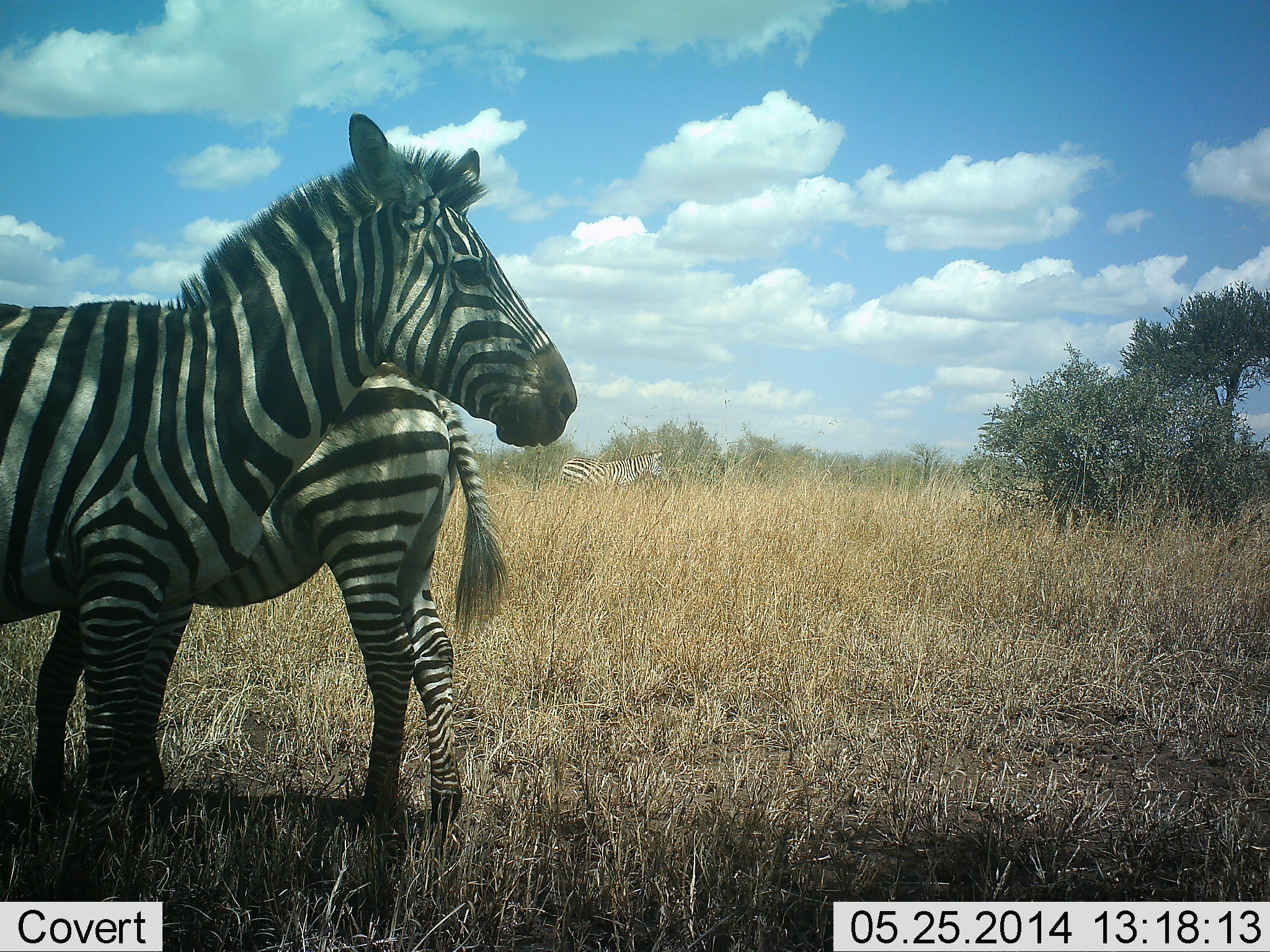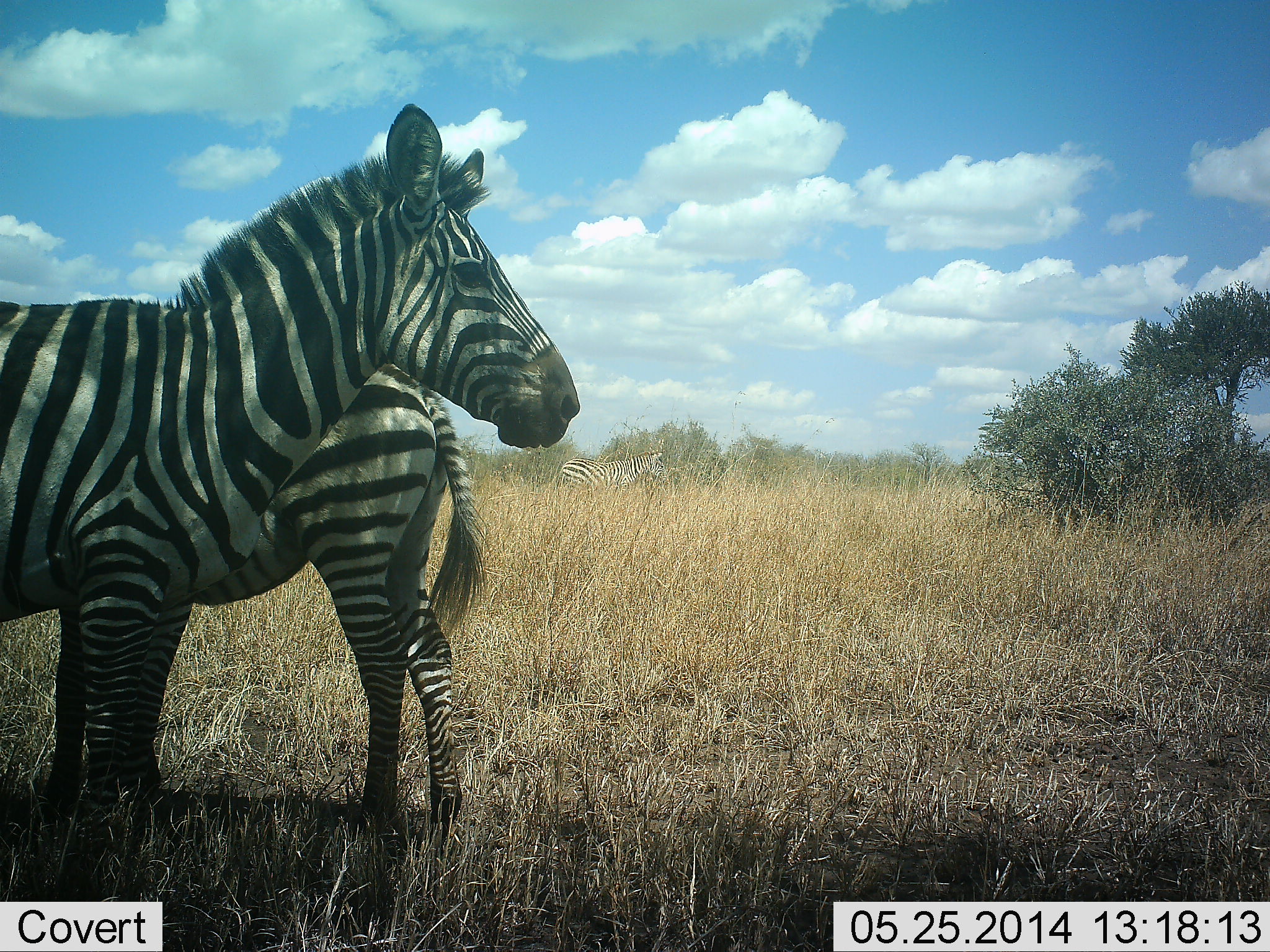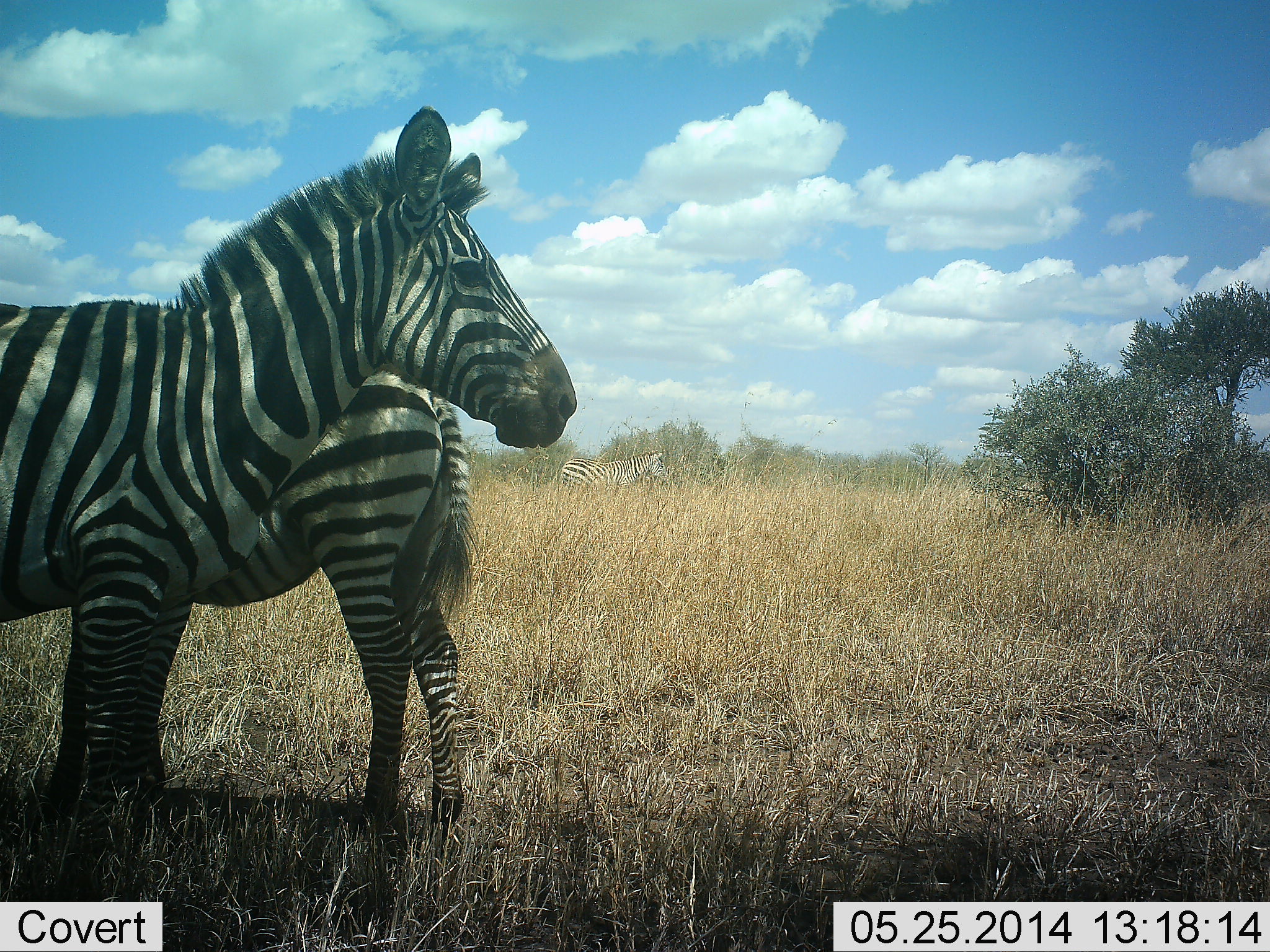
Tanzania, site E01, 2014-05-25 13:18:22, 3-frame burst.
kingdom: Animalia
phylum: Chordata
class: Mammalia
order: Perissodactyla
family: Equidae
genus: Equus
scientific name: Equus quagga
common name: plains zebra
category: zebra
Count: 3.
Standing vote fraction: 80%.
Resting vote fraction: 10%.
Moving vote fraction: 10%.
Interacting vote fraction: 0%.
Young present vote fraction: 0%.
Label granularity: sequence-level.